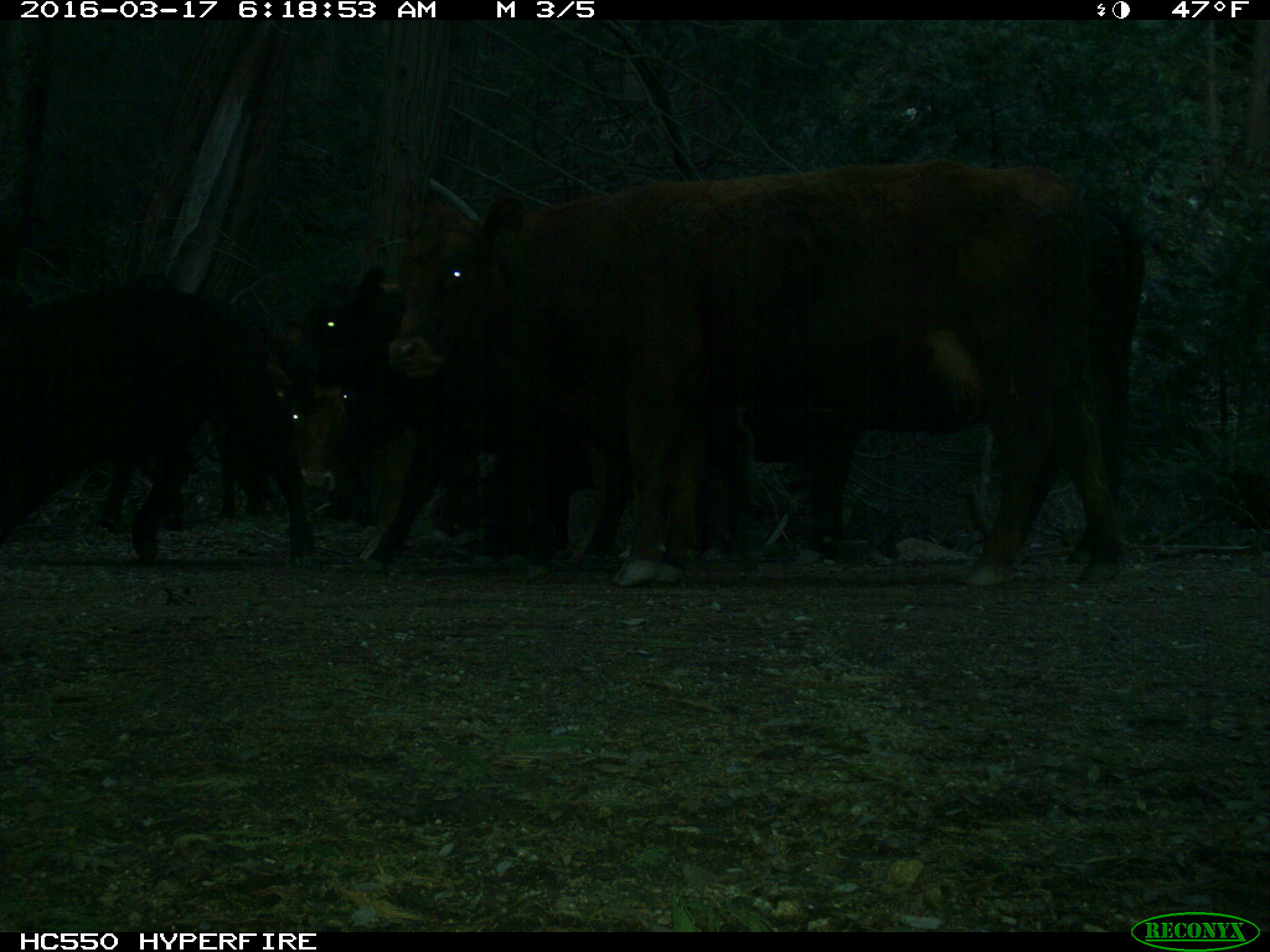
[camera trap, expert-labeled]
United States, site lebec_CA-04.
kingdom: Animalia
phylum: Chordata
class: Mammalia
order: Artiodactyla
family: Bovidae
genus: Bos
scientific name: Bos taurus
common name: domestic cow